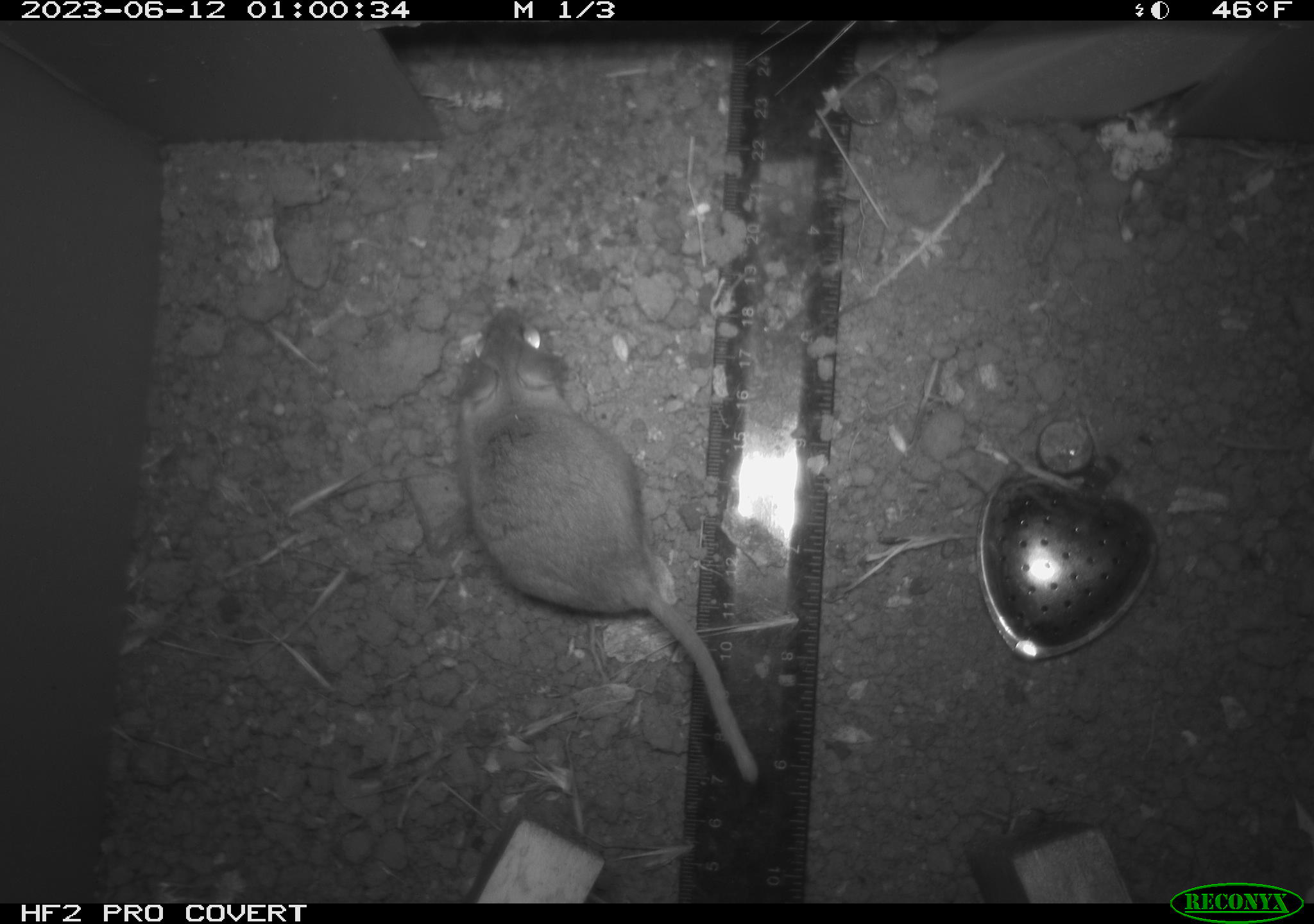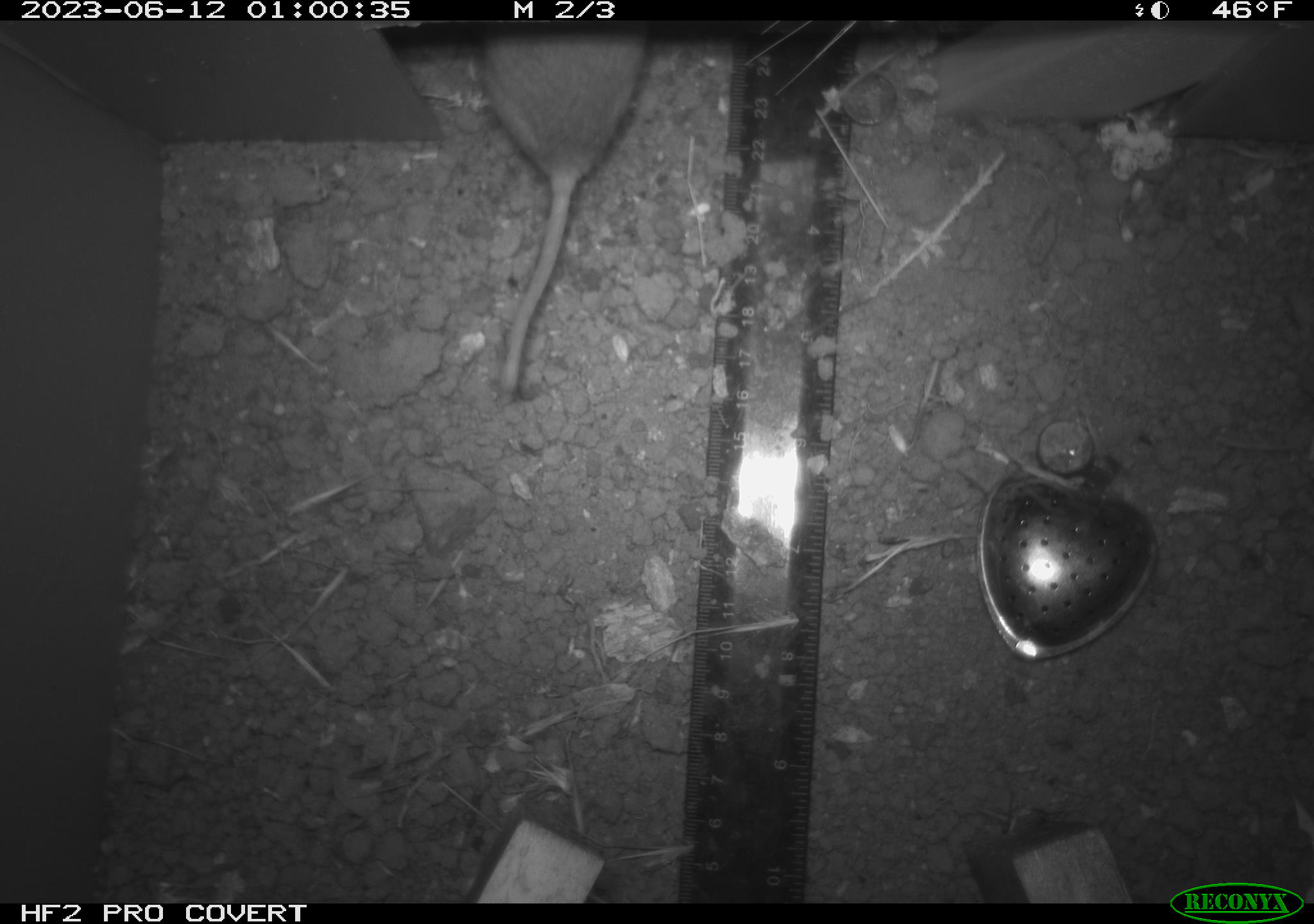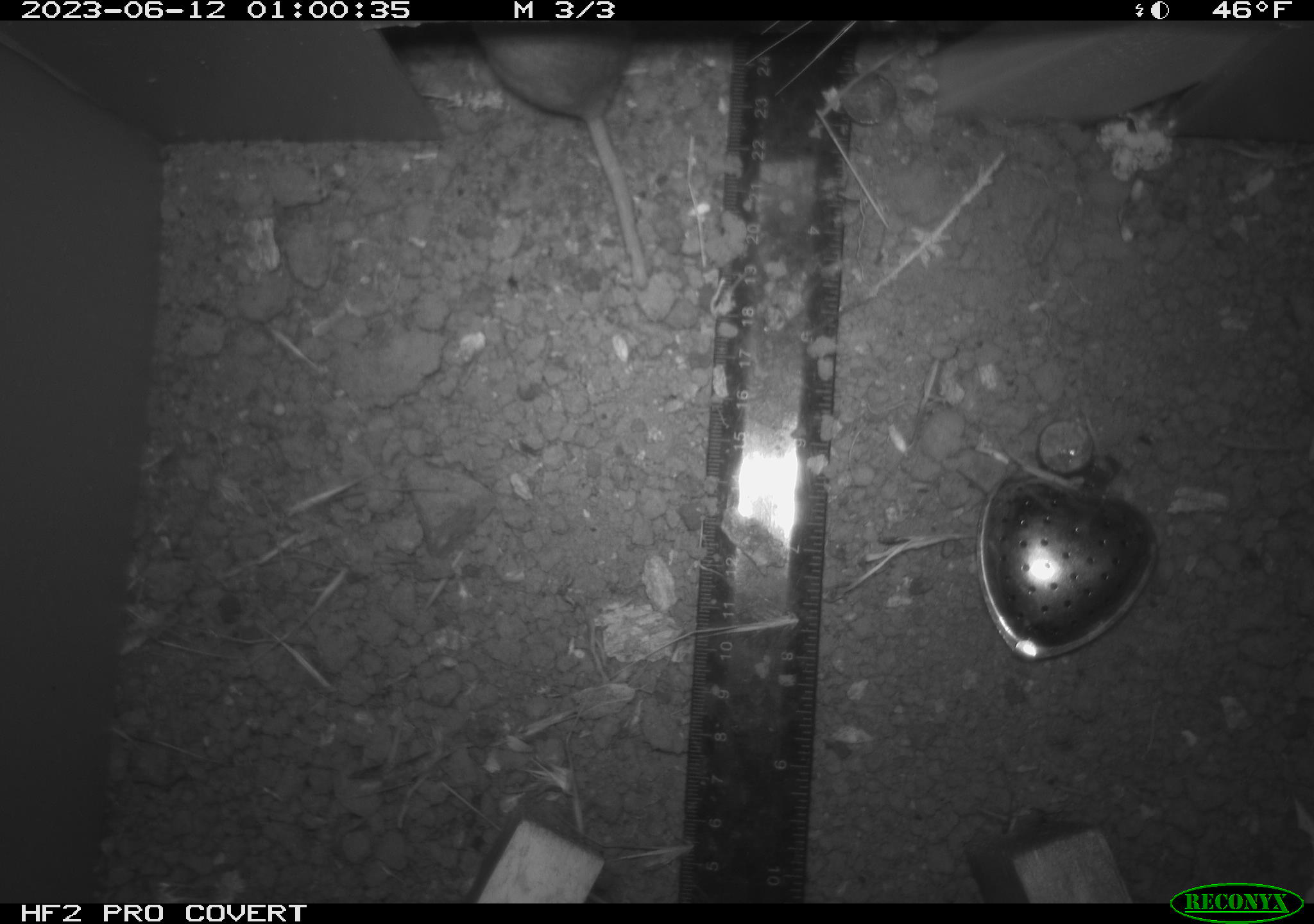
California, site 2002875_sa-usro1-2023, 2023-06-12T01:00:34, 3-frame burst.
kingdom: Animalia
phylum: Chordata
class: Mammalia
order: Rodentia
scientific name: Rodentia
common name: mouse species